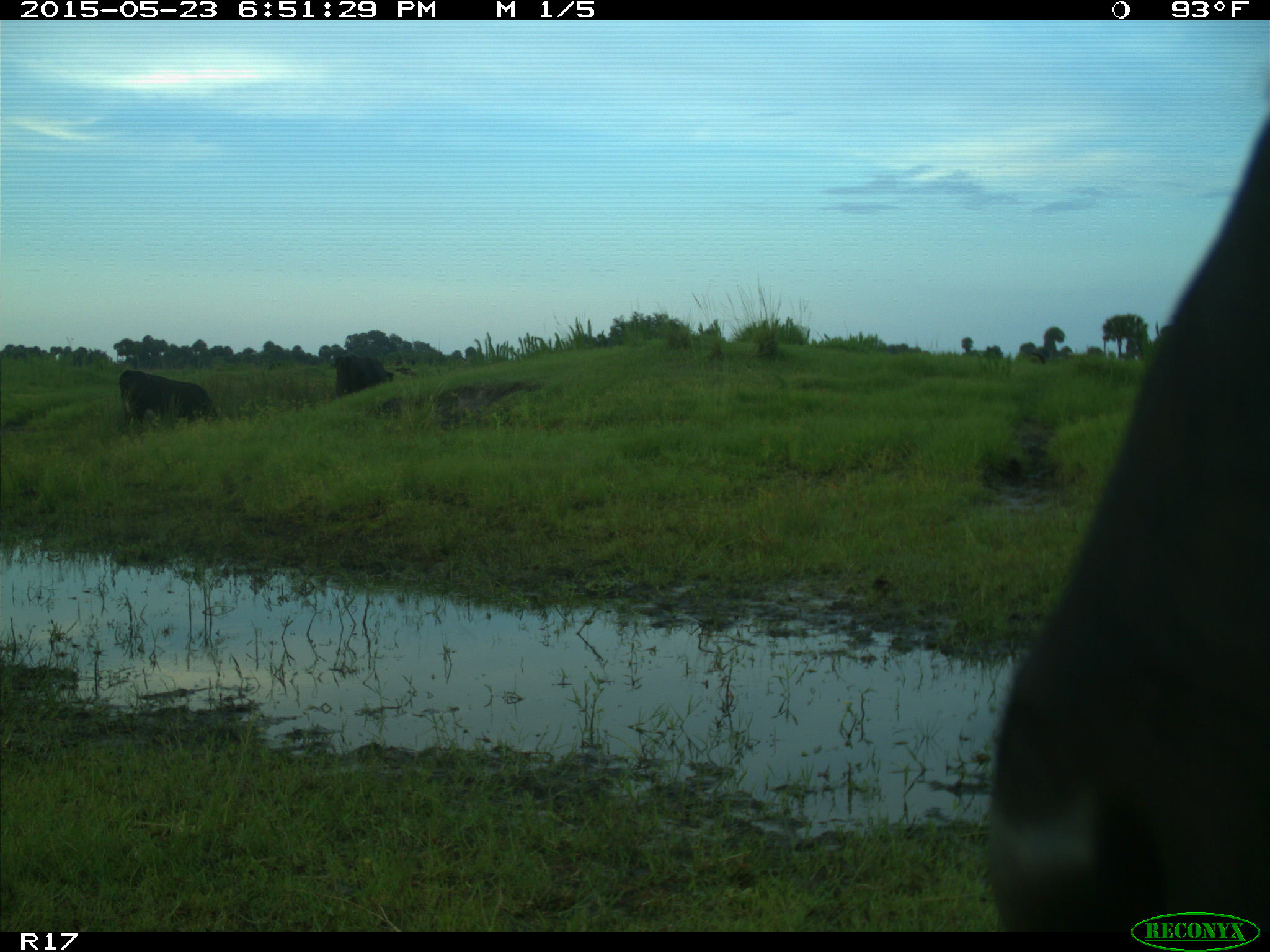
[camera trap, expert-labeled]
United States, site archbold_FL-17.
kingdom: Animalia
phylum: Chordata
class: Mammalia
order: Artiodactyla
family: Bovidae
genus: Bos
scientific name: Bos taurus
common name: domestic cow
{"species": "Bos taurus (domestic cow)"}